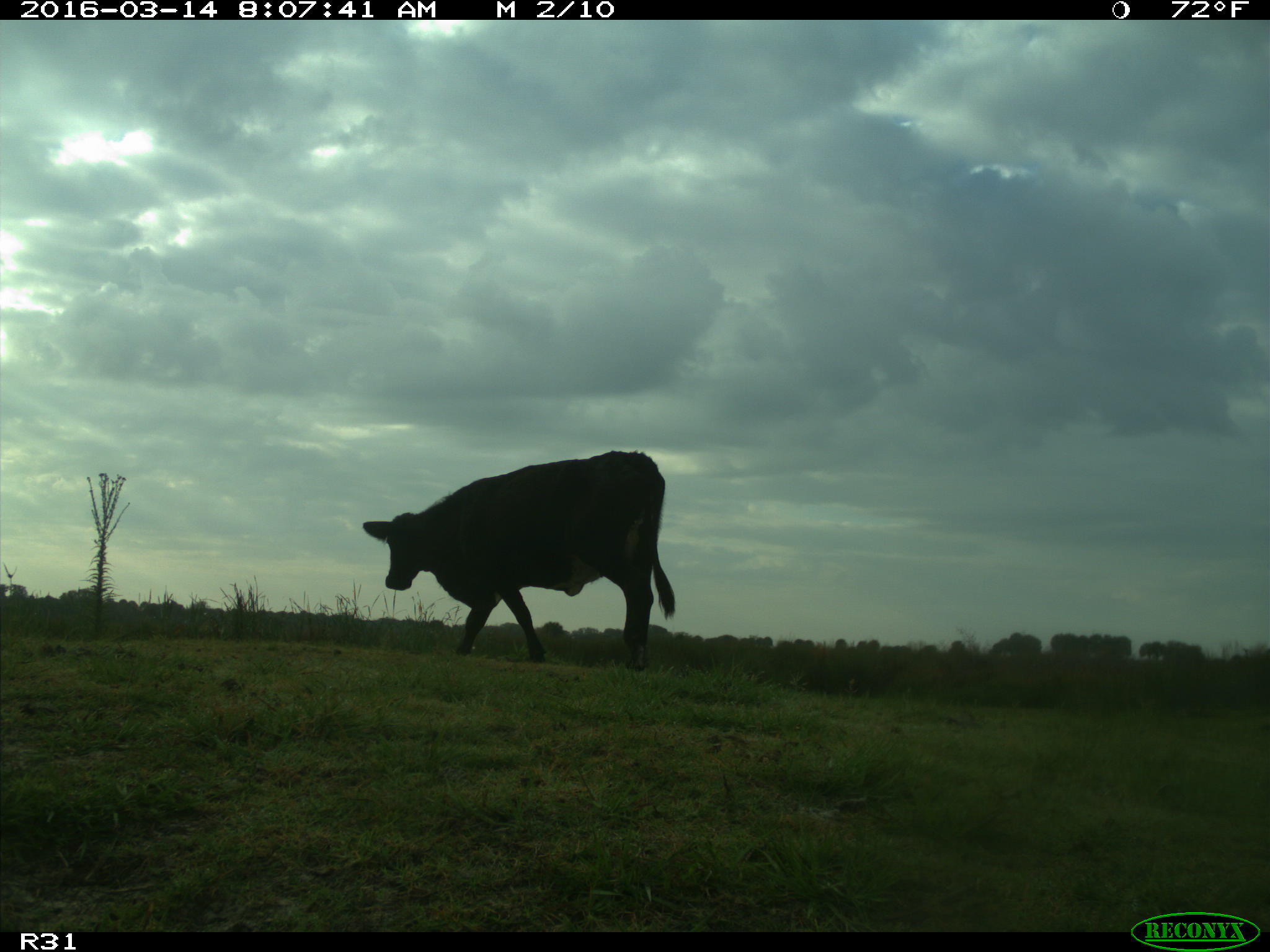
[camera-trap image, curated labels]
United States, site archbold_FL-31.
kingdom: Animalia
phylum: Chordata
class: Mammalia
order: Artiodactyla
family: Bovidae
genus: Bos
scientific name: Bos taurus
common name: domestic cow